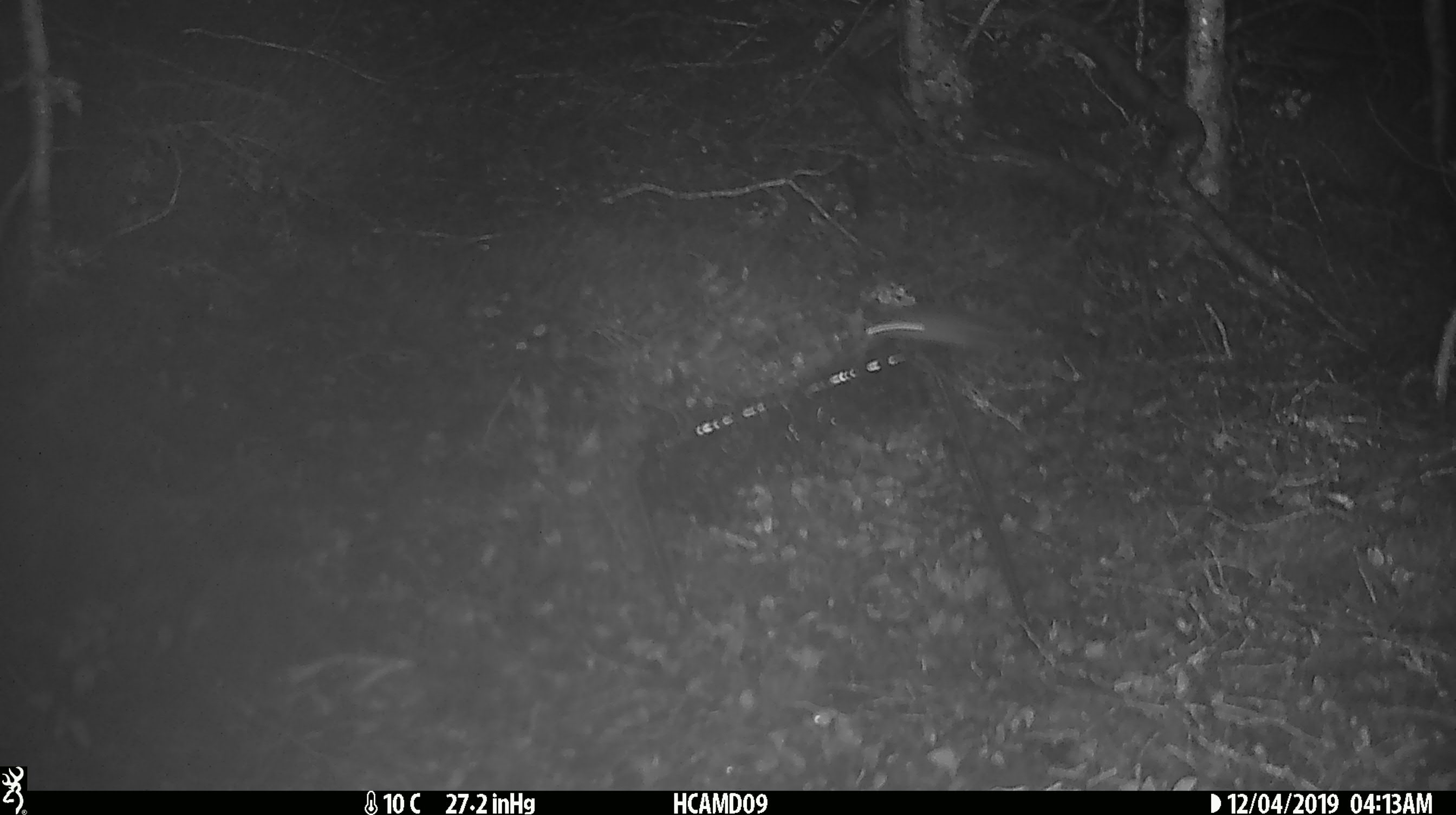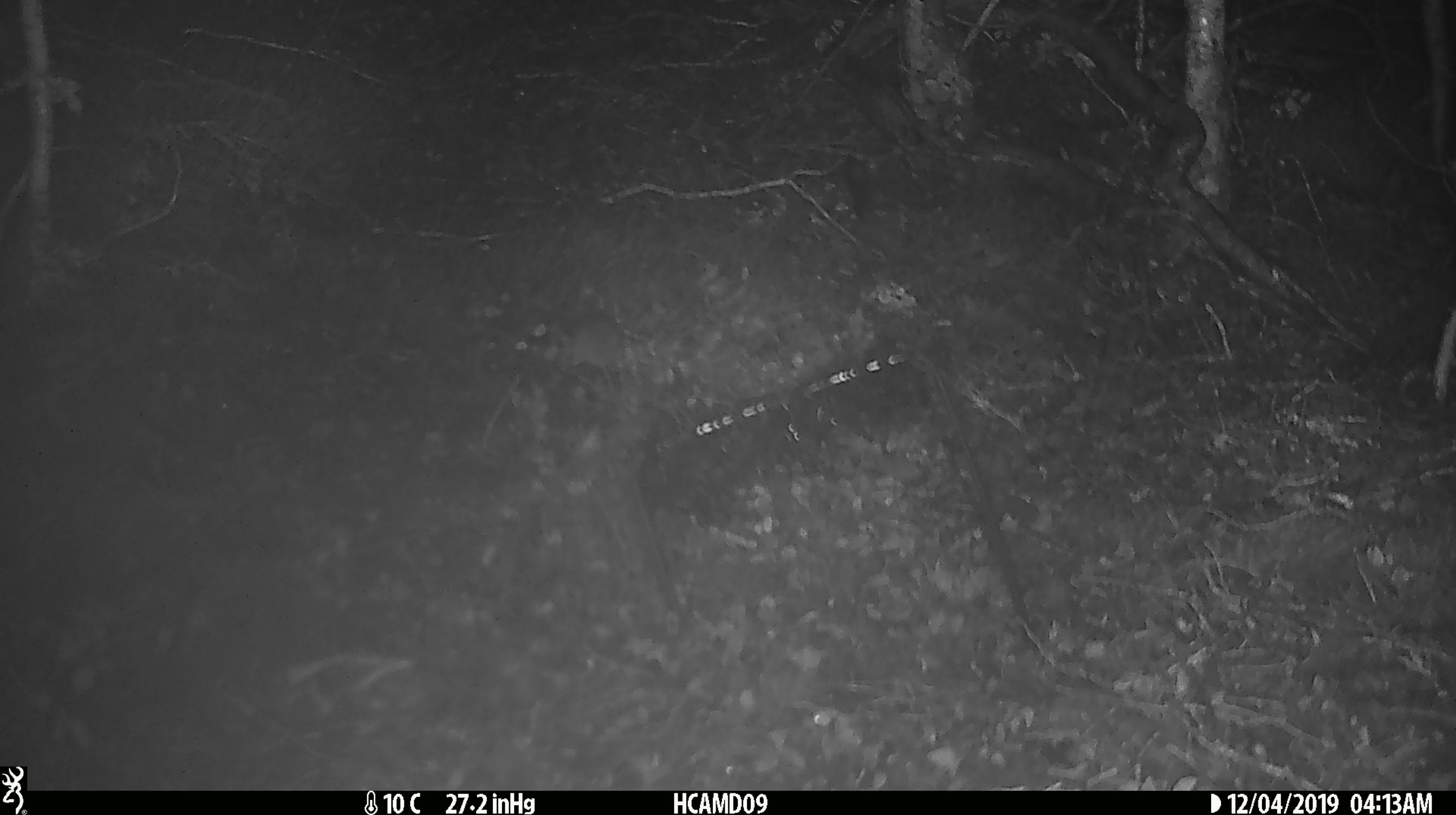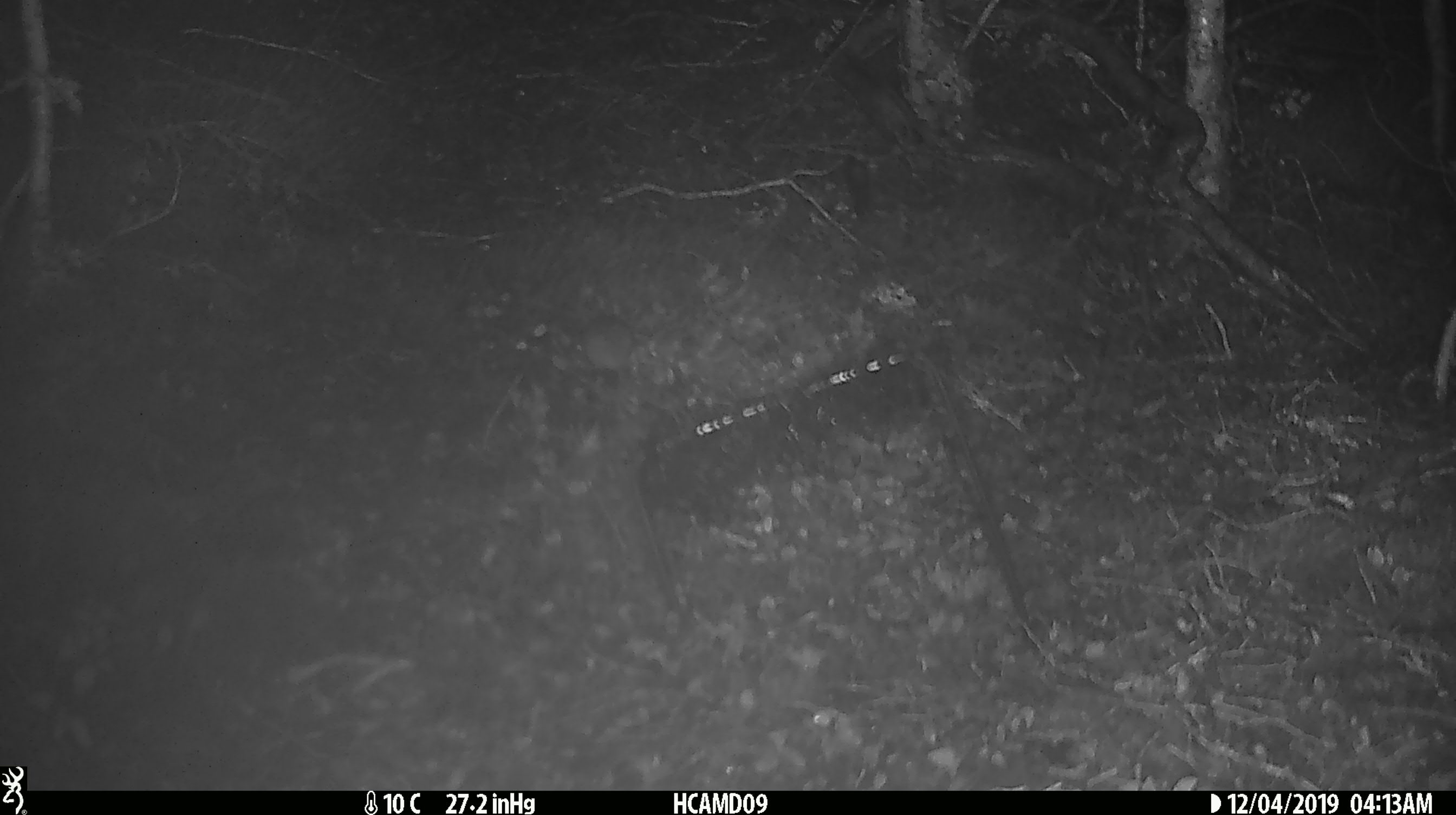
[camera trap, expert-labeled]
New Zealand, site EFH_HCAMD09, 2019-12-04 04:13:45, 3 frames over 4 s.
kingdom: Animalia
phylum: Chordata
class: Mammalia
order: Rodentia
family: Muridae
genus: Mus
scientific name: Mus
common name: mouse